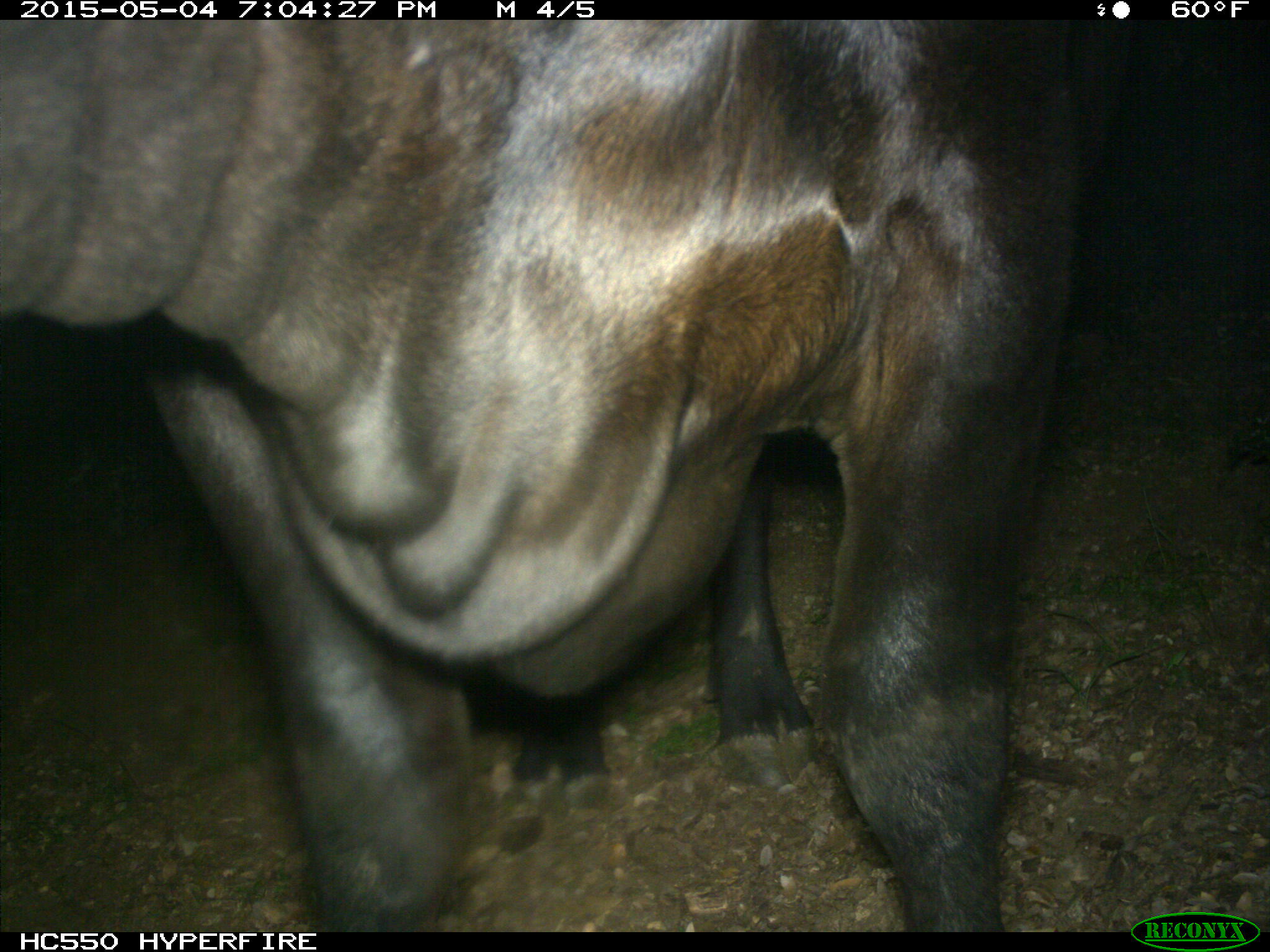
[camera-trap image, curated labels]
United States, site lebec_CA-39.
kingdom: Animalia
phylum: Chordata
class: Mammalia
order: Artiodactyla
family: Bovidae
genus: Bos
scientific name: Bos taurus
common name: domestic cow